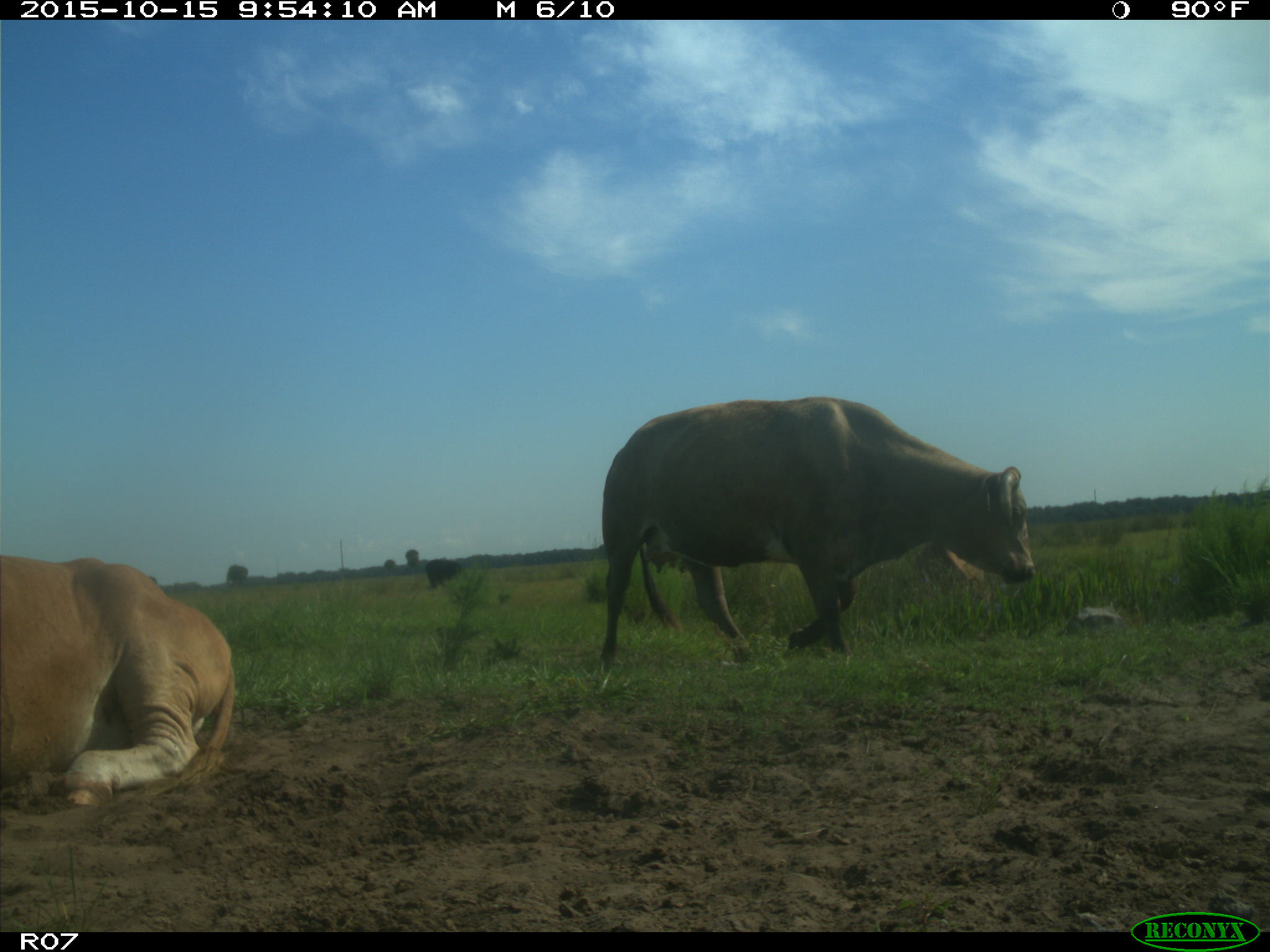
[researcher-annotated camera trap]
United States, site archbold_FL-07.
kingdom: Animalia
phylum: Chordata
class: Mammalia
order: Artiodactyla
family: Bovidae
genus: Bos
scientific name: Bos taurus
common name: domestic cow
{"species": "Bos taurus (domestic cow)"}